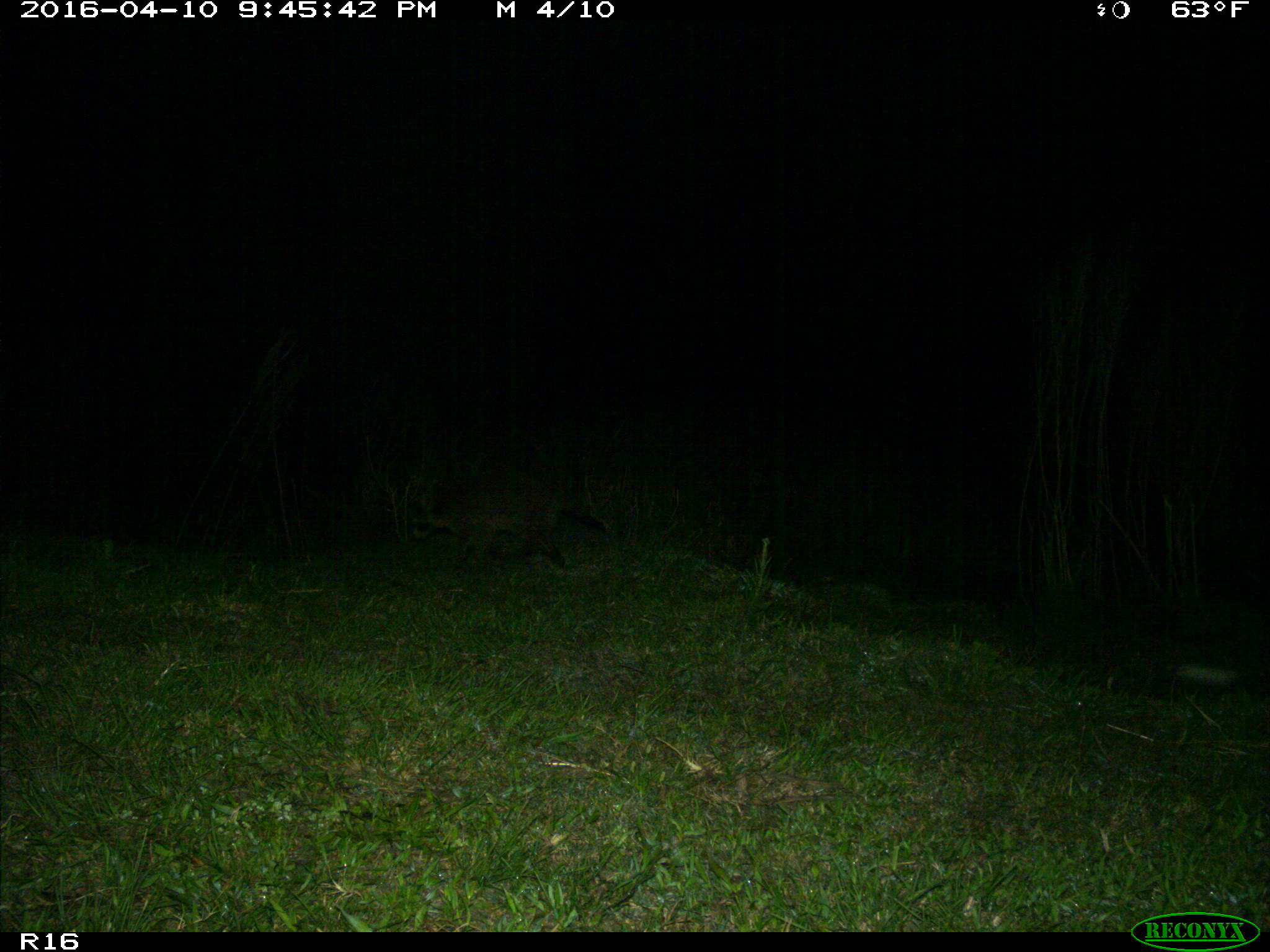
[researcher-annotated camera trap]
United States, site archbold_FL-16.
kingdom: Animalia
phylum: Chordata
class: Mammalia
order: Carnivora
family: Procyonidae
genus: Procyon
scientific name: Procyon lotor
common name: common raccoon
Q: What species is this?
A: Procyon lotor (common raccoon).